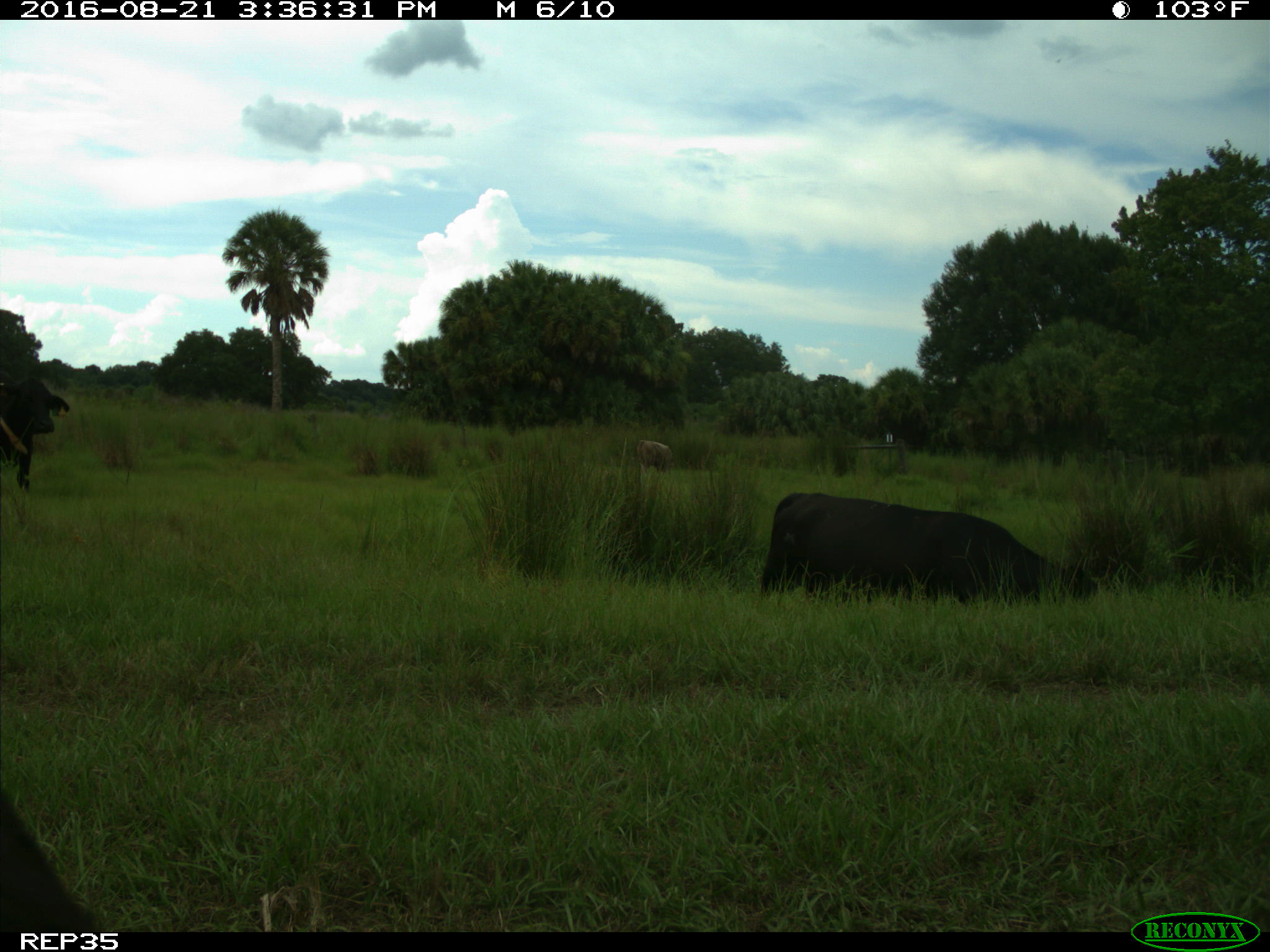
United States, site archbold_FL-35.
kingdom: Animalia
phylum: Chordata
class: Mammalia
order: Artiodactyla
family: Bovidae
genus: Bos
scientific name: Bos taurus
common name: domestic cow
Bos taurus (domestic cow).